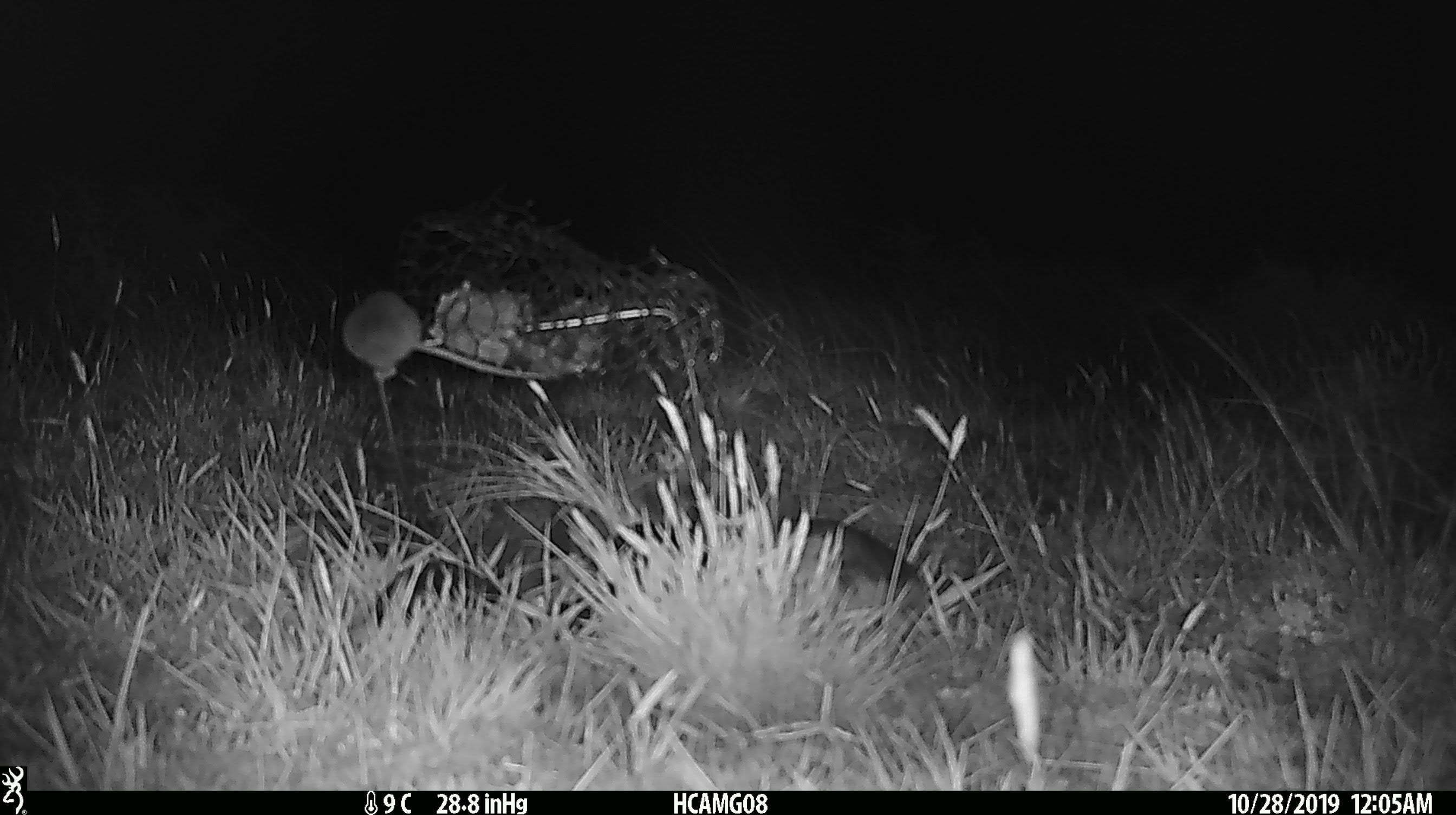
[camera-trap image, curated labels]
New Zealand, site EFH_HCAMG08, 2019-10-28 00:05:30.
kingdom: Animalia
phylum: Chordata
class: Mammalia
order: Rodentia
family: Muridae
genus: Mus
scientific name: Mus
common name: mouse